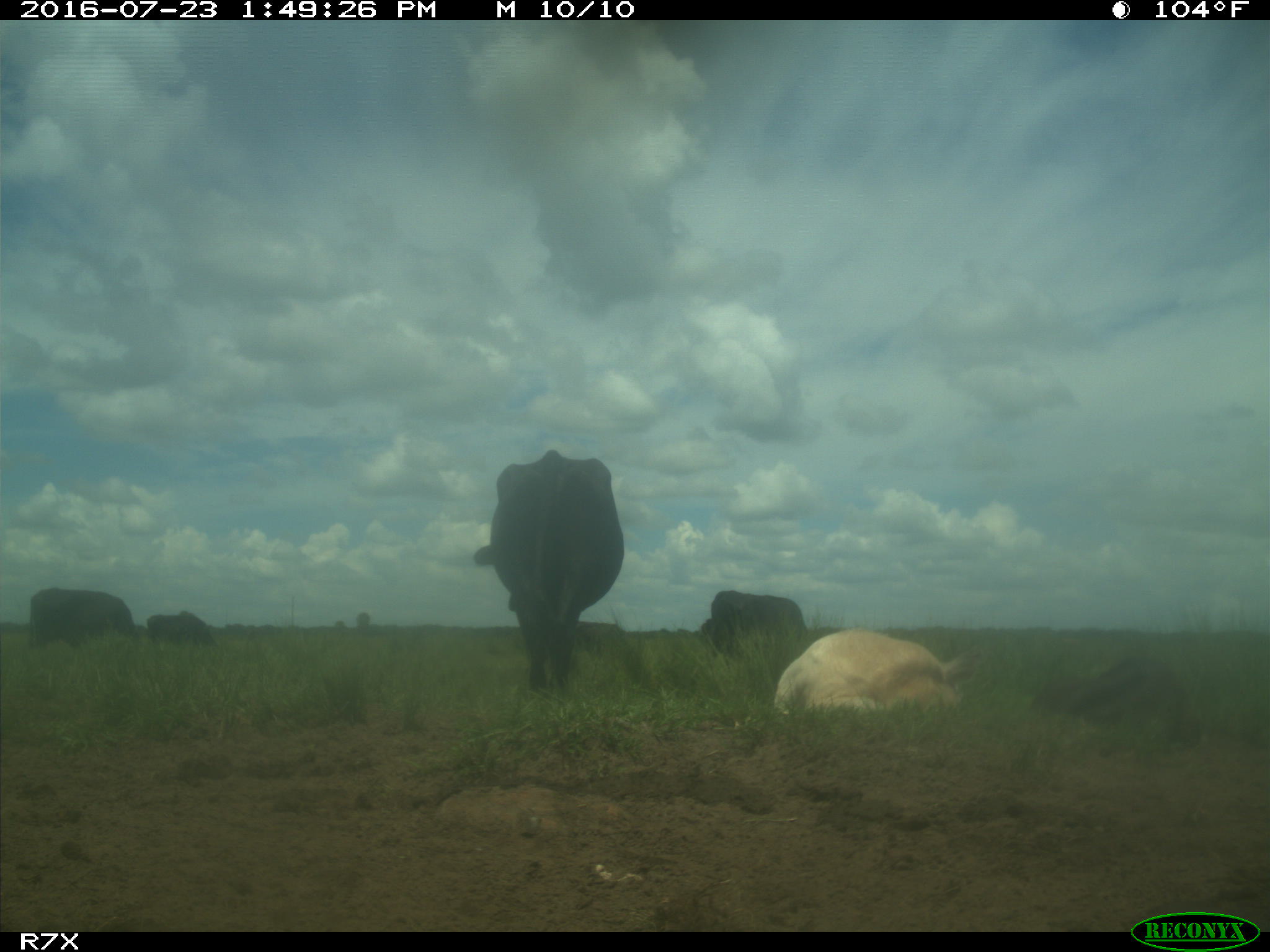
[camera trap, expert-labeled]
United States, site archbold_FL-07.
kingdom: Animalia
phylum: Chordata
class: Mammalia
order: Artiodactyla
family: Bovidae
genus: Bos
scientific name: Bos taurus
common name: domestic cow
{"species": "Bos taurus (domestic cow)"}